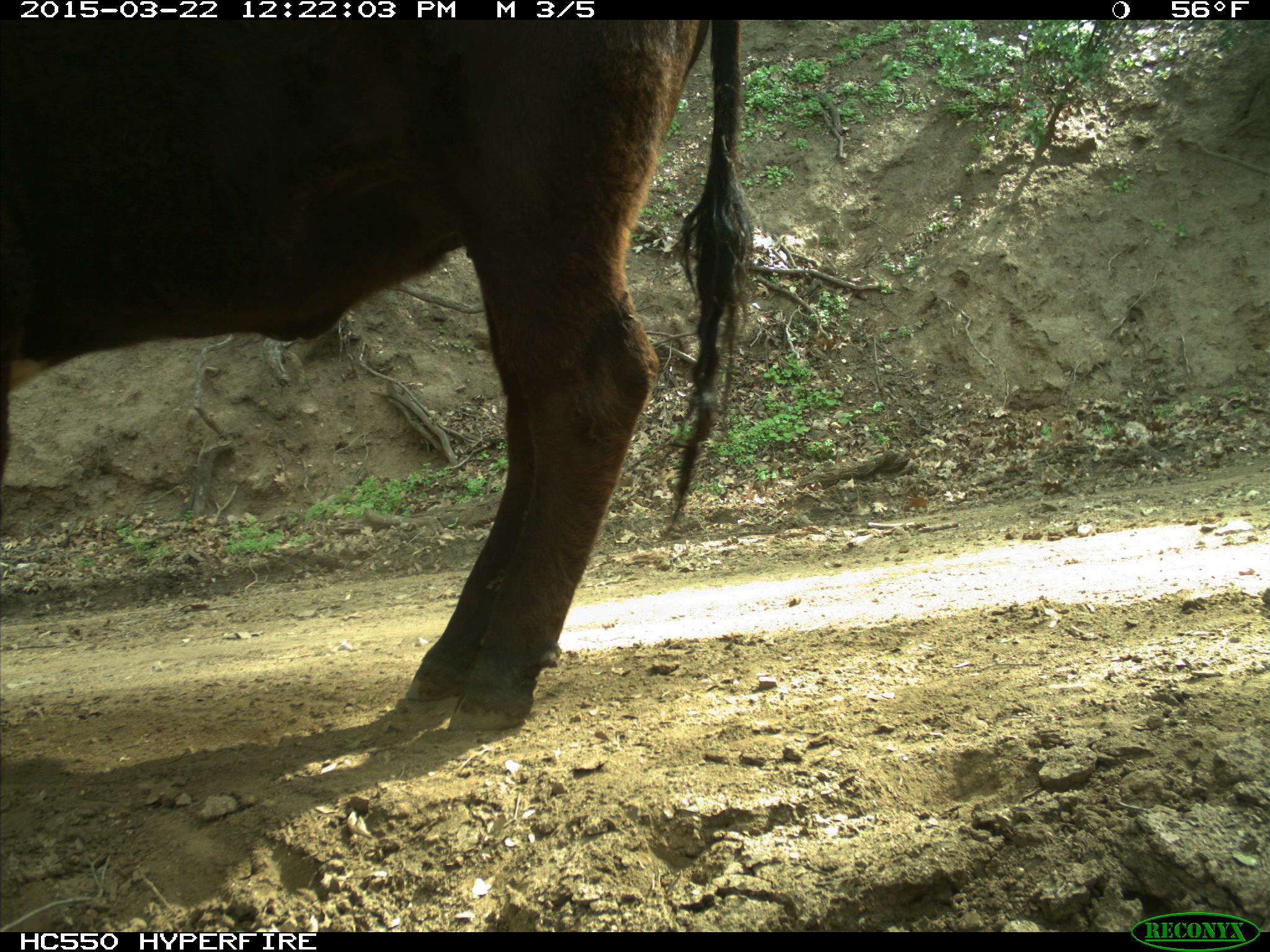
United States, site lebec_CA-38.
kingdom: Animalia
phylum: Chordata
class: Mammalia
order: Artiodactyla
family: Bovidae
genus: Bos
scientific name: Bos taurus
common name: domestic cow